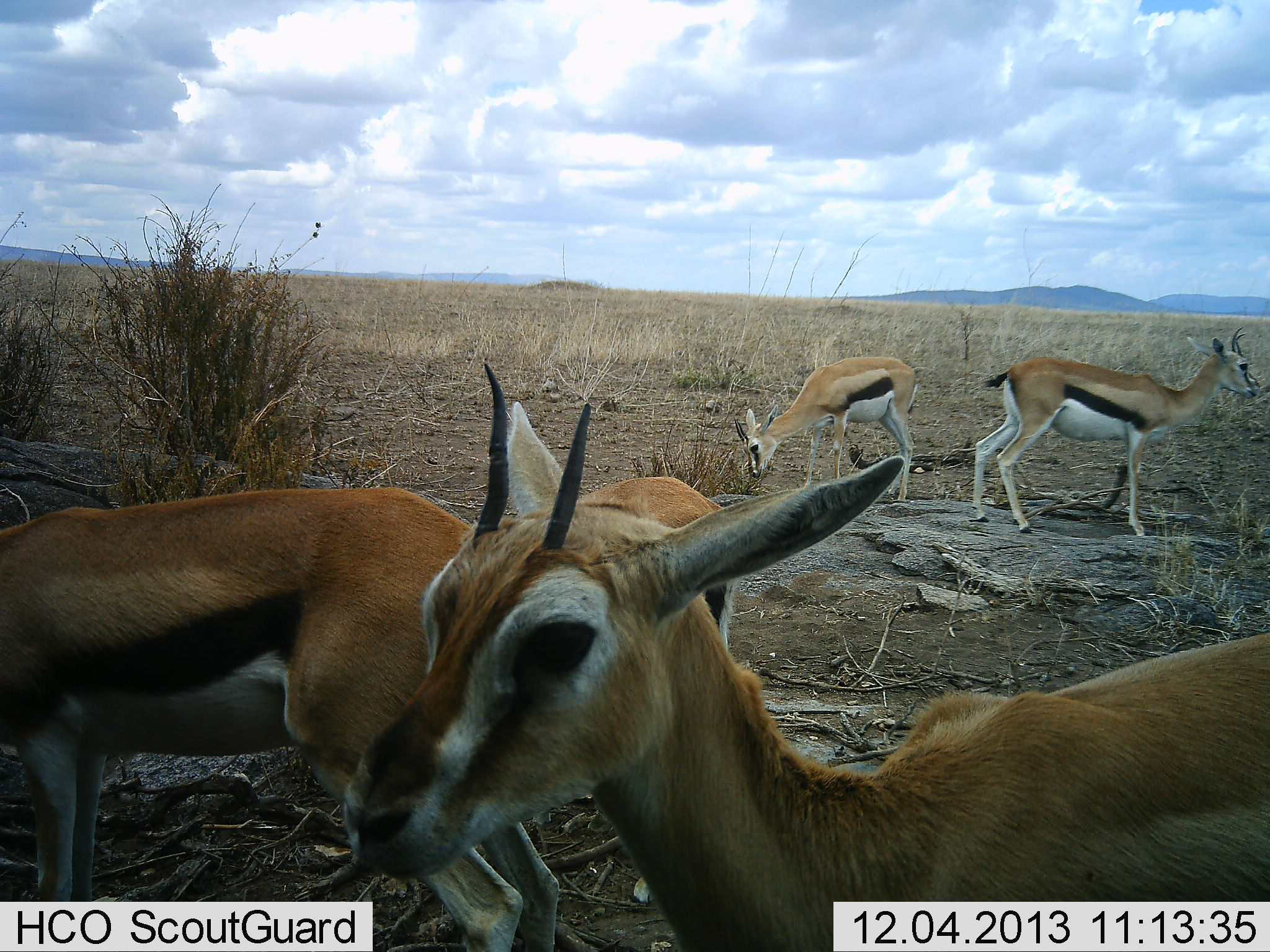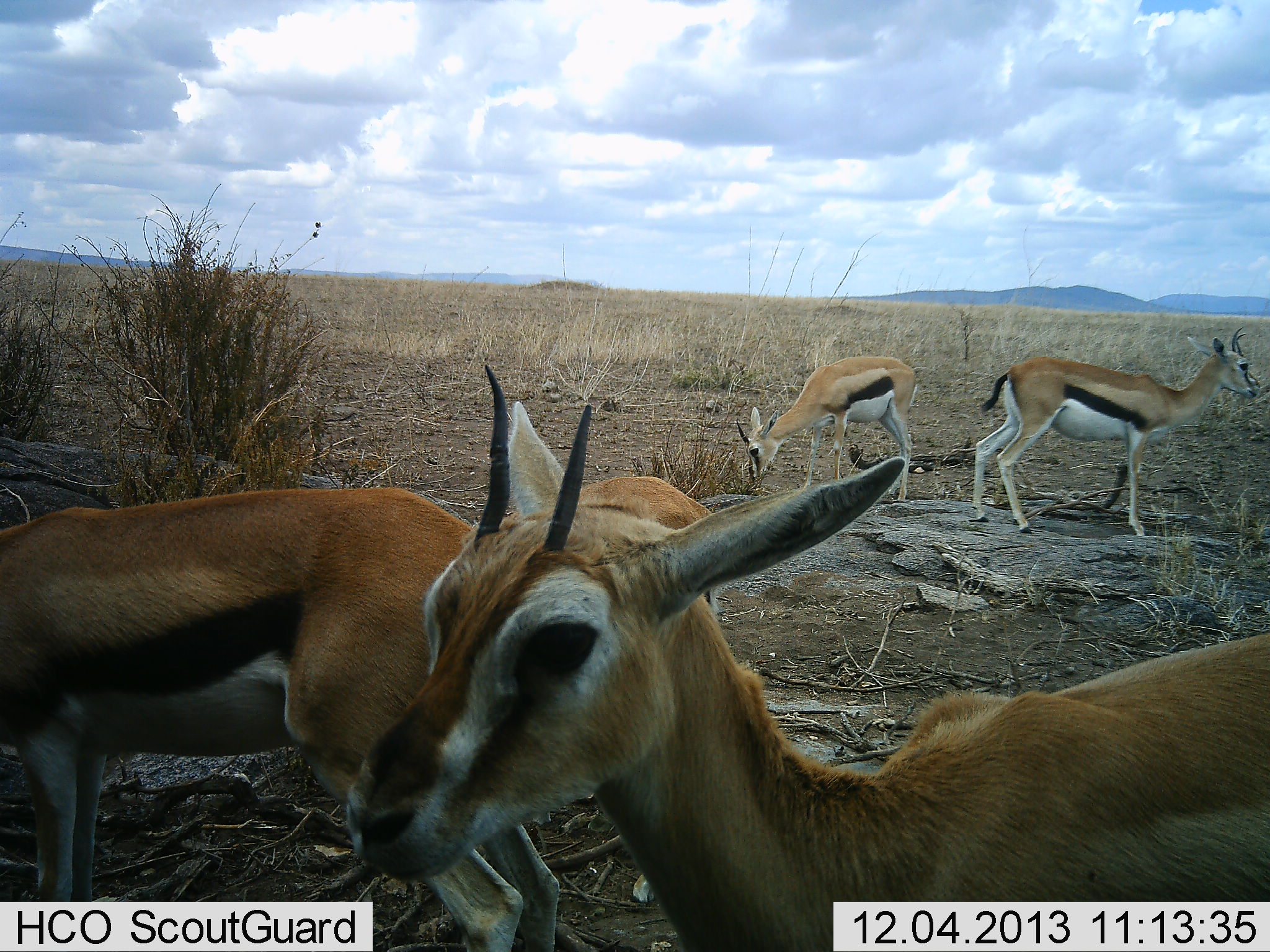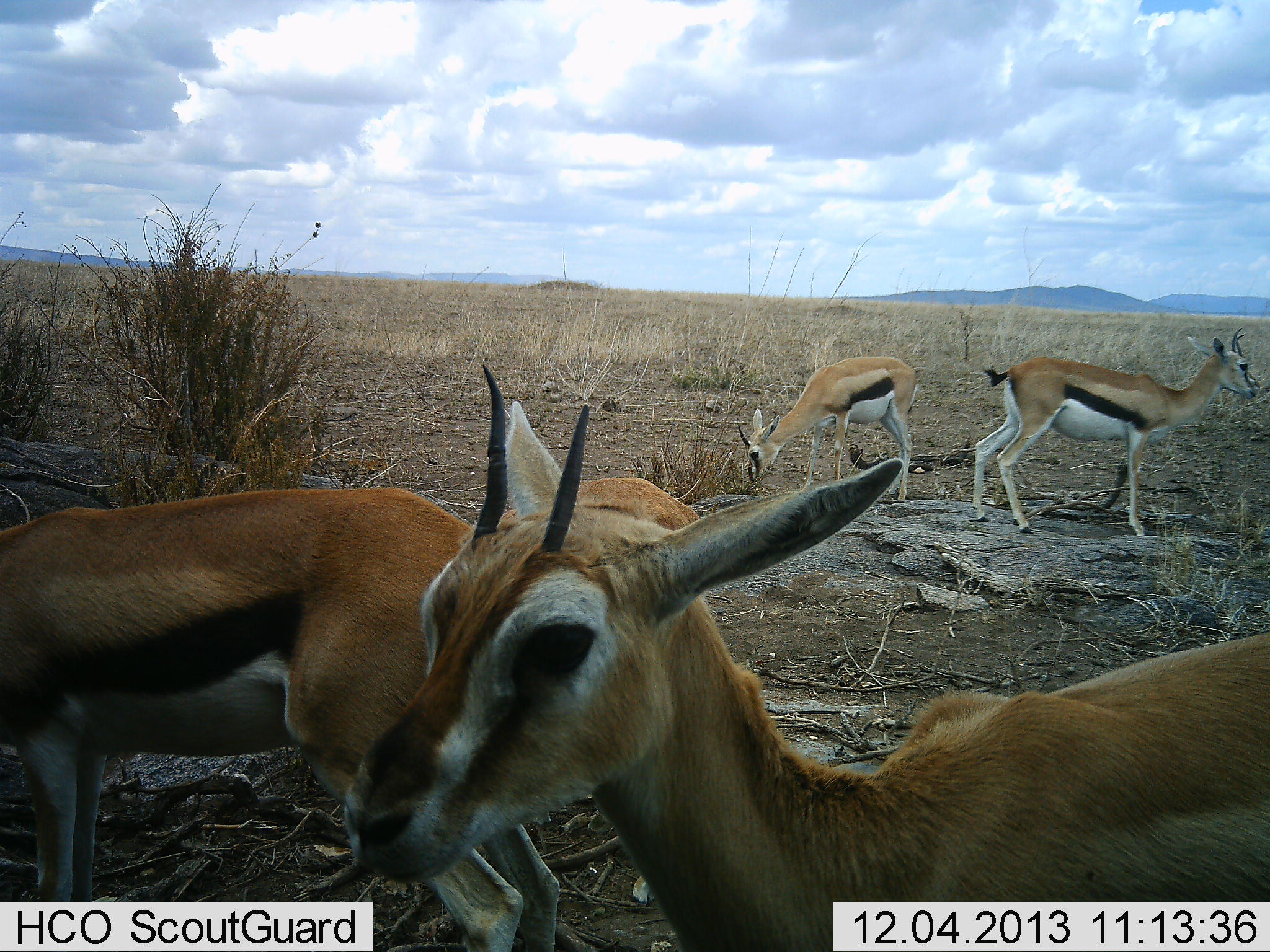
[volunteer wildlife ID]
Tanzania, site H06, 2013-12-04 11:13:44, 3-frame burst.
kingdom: Animalia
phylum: Chordata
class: Mammalia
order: Artiodactyla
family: Bovidae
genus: Eudorcas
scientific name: Eudorcas thomsonii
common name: thomson's gazelle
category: gazellethomsons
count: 5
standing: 90%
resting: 10%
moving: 0%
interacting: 0%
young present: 0%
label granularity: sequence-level